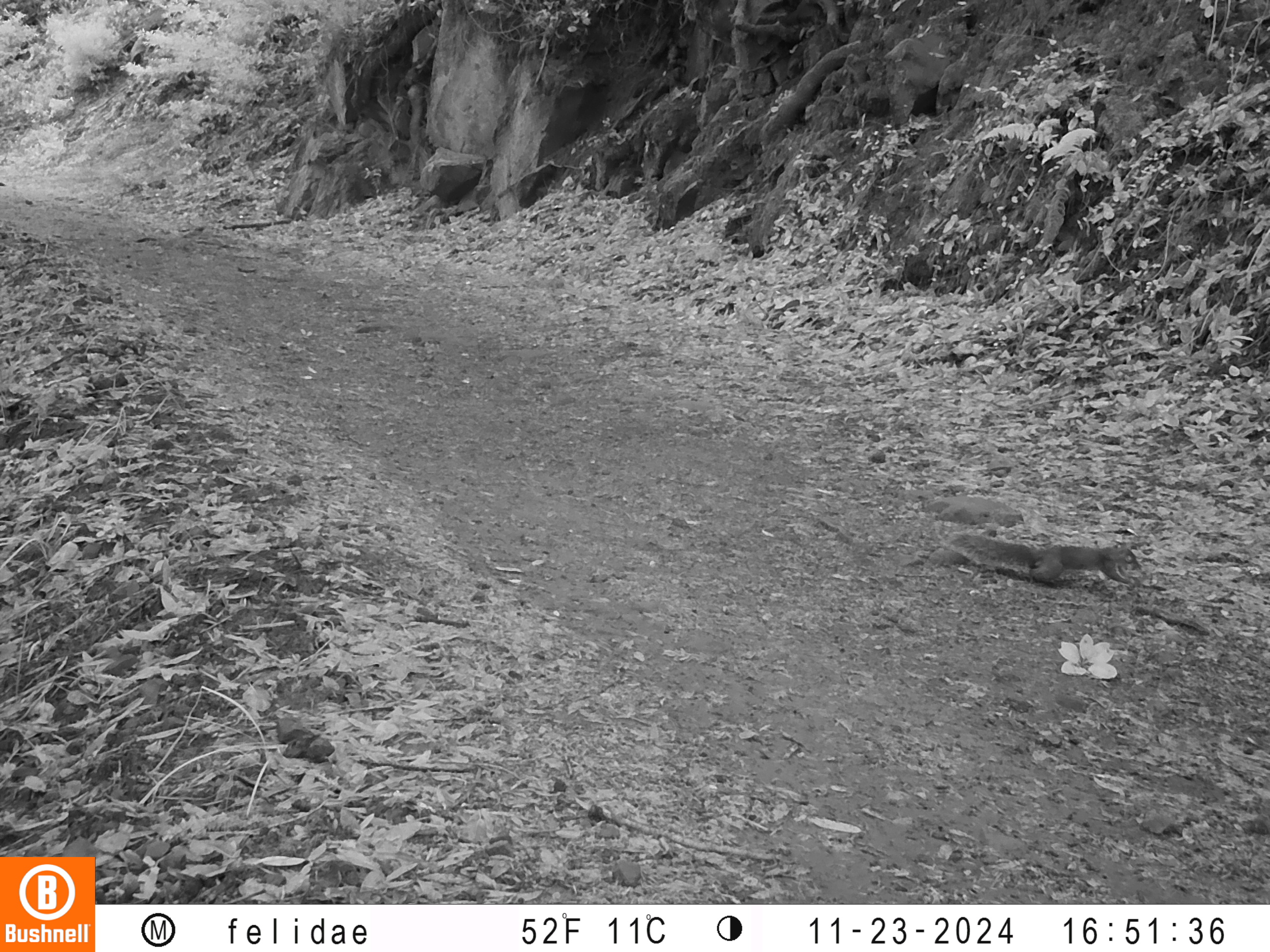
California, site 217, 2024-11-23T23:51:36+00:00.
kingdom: Animalia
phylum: Chordata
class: Mammalia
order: Rodentia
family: Sciuridae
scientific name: Sciuridae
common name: squirrel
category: unknown squirrel